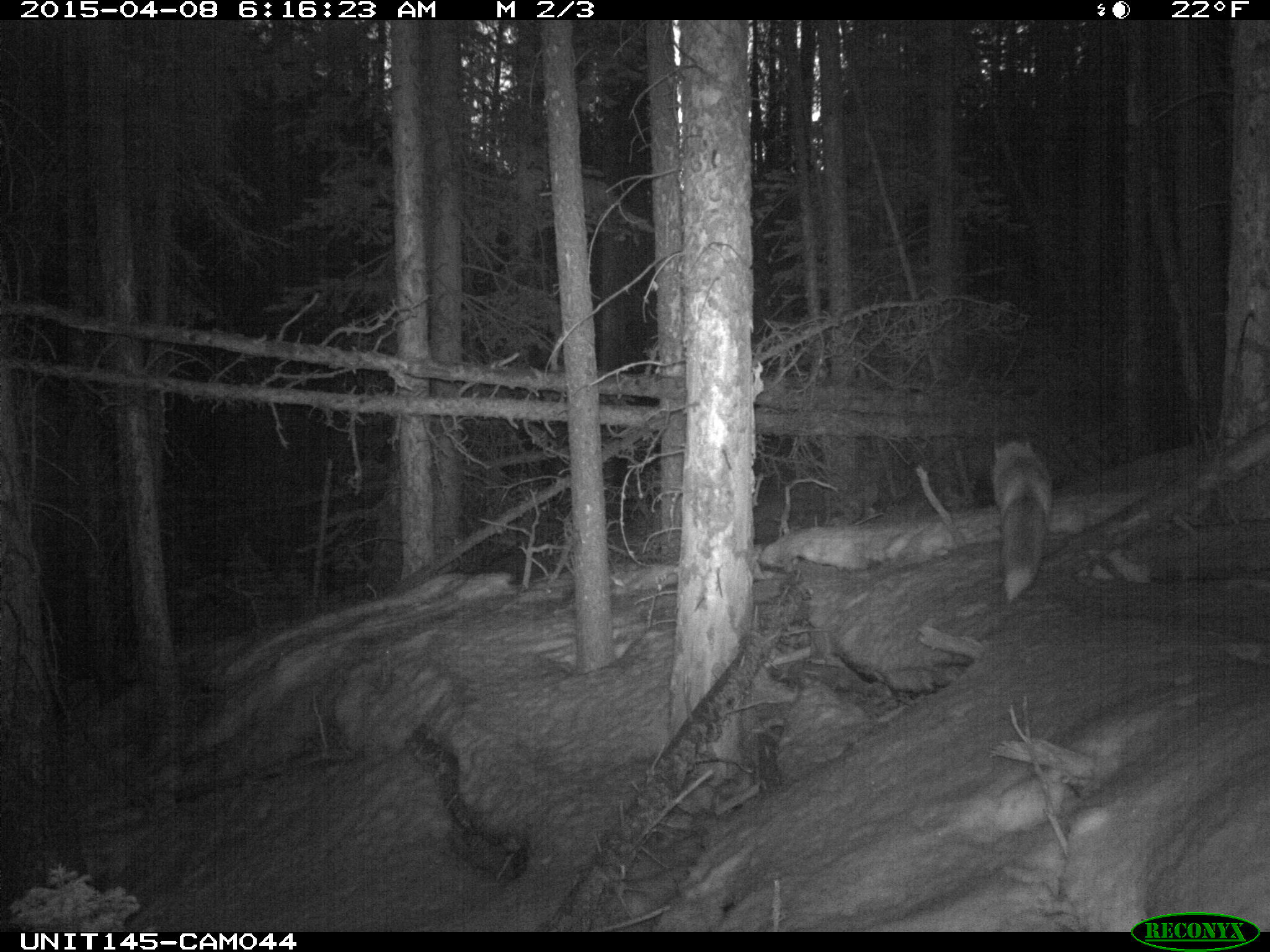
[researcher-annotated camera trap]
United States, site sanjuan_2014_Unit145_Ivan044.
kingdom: Animalia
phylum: Chordata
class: Mammalia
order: Carnivora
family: Canidae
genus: Vulpes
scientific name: Vulpes vulpes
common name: red fox